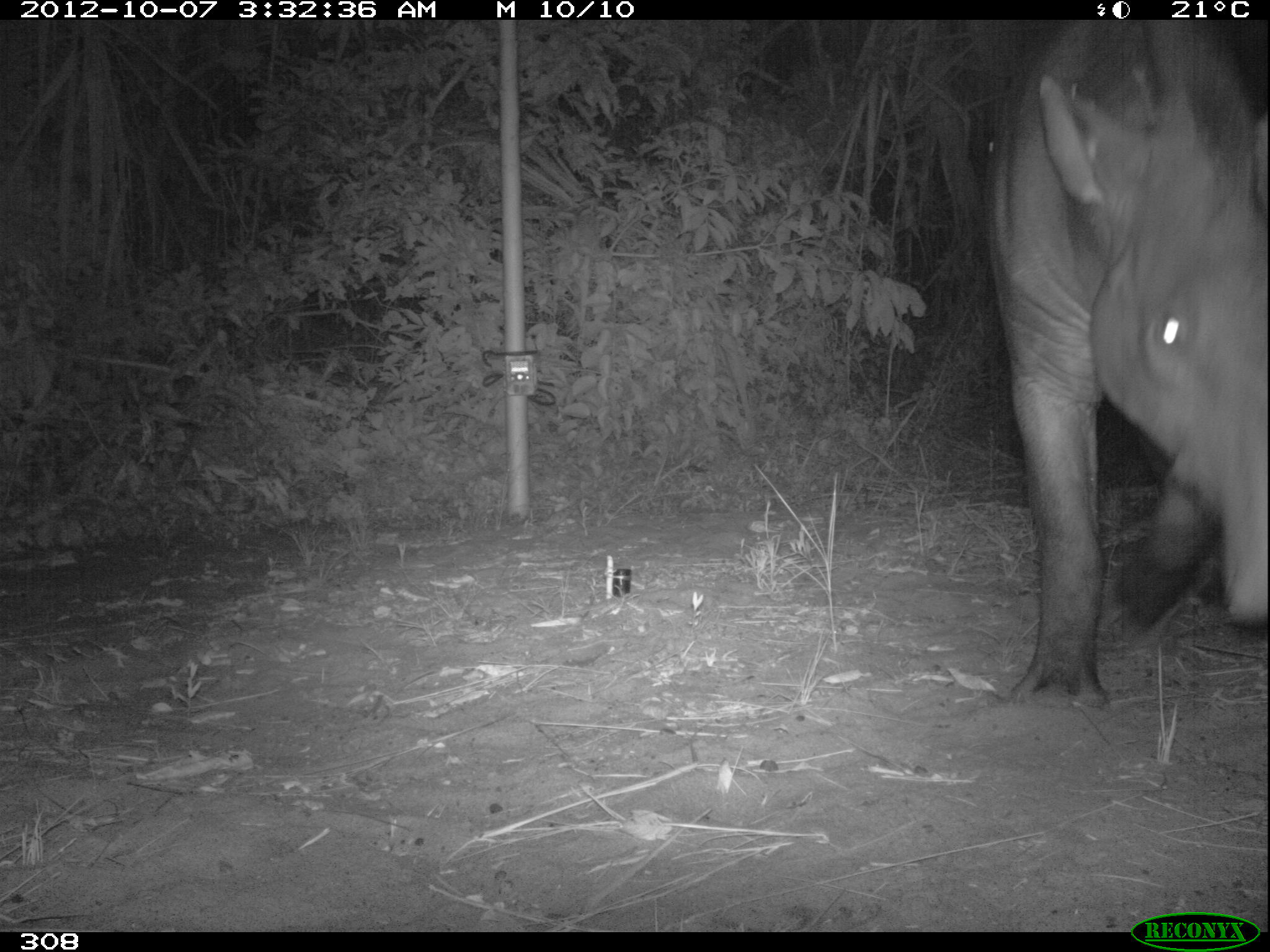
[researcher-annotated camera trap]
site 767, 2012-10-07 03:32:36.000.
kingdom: Animalia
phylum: Chordata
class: Mammalia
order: Perissodactyla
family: Tapiridae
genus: Tapirus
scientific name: Tapirus terrestris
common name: south american tapir